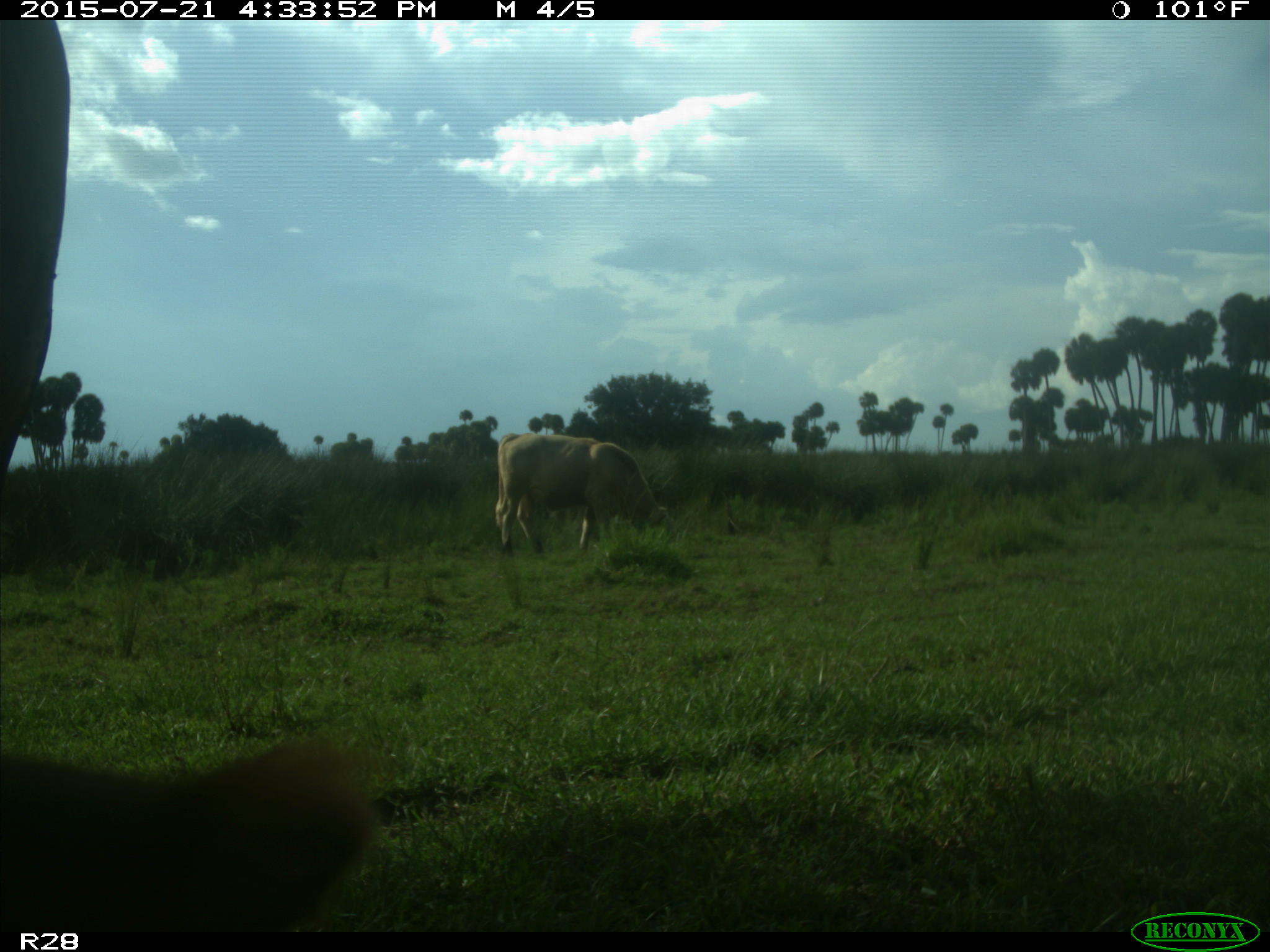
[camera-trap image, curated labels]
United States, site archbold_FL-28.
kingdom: Animalia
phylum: Chordata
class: Mammalia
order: Artiodactyla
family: Bovidae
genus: Bos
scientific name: Bos taurus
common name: domestic cow